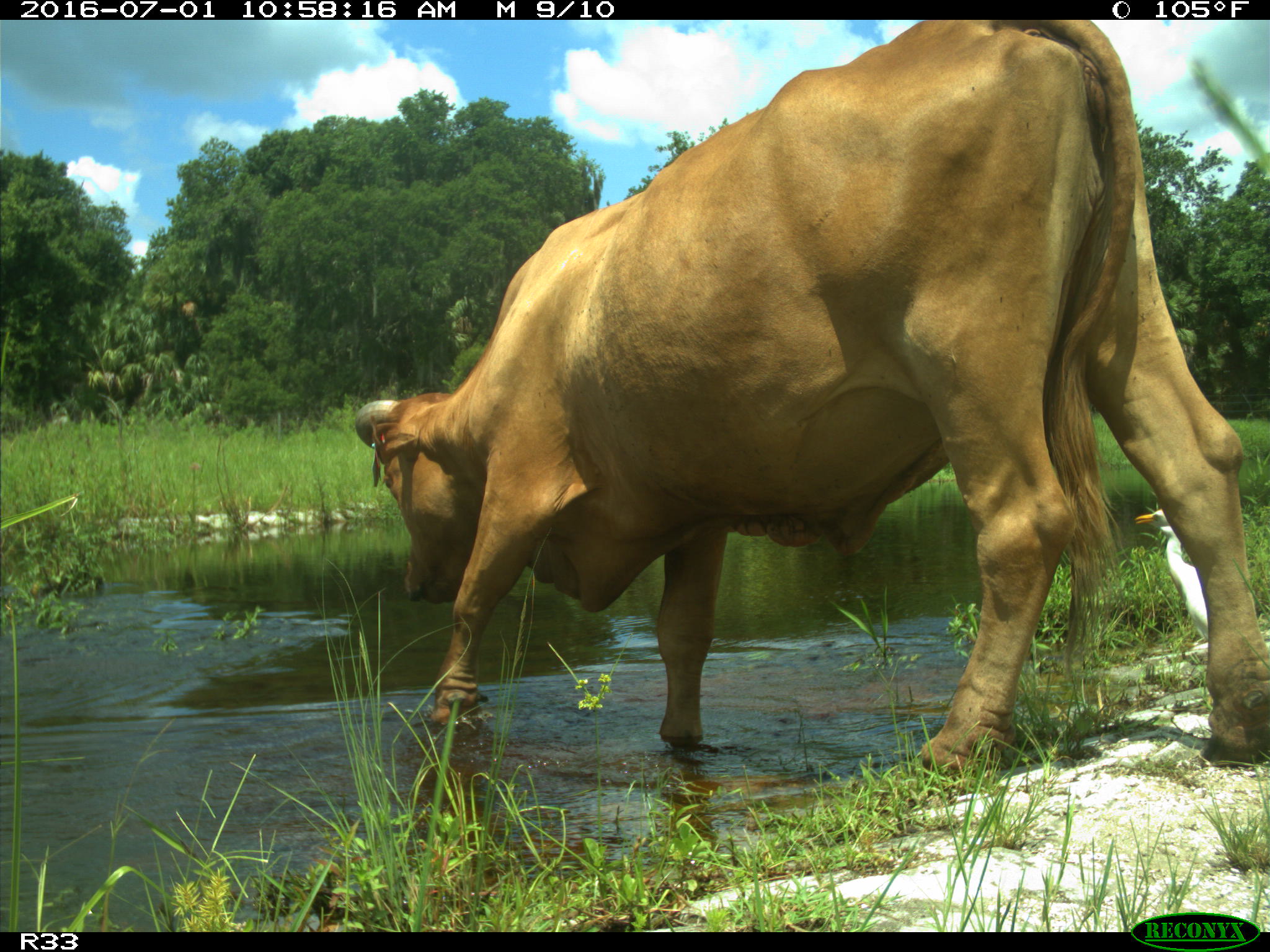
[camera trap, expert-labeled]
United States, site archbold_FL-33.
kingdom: Animalia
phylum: Chordata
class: Mammalia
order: Artiodactyla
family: Bovidae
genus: Bos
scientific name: Bos taurus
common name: domestic cow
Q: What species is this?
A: Bos taurus (domestic cow).